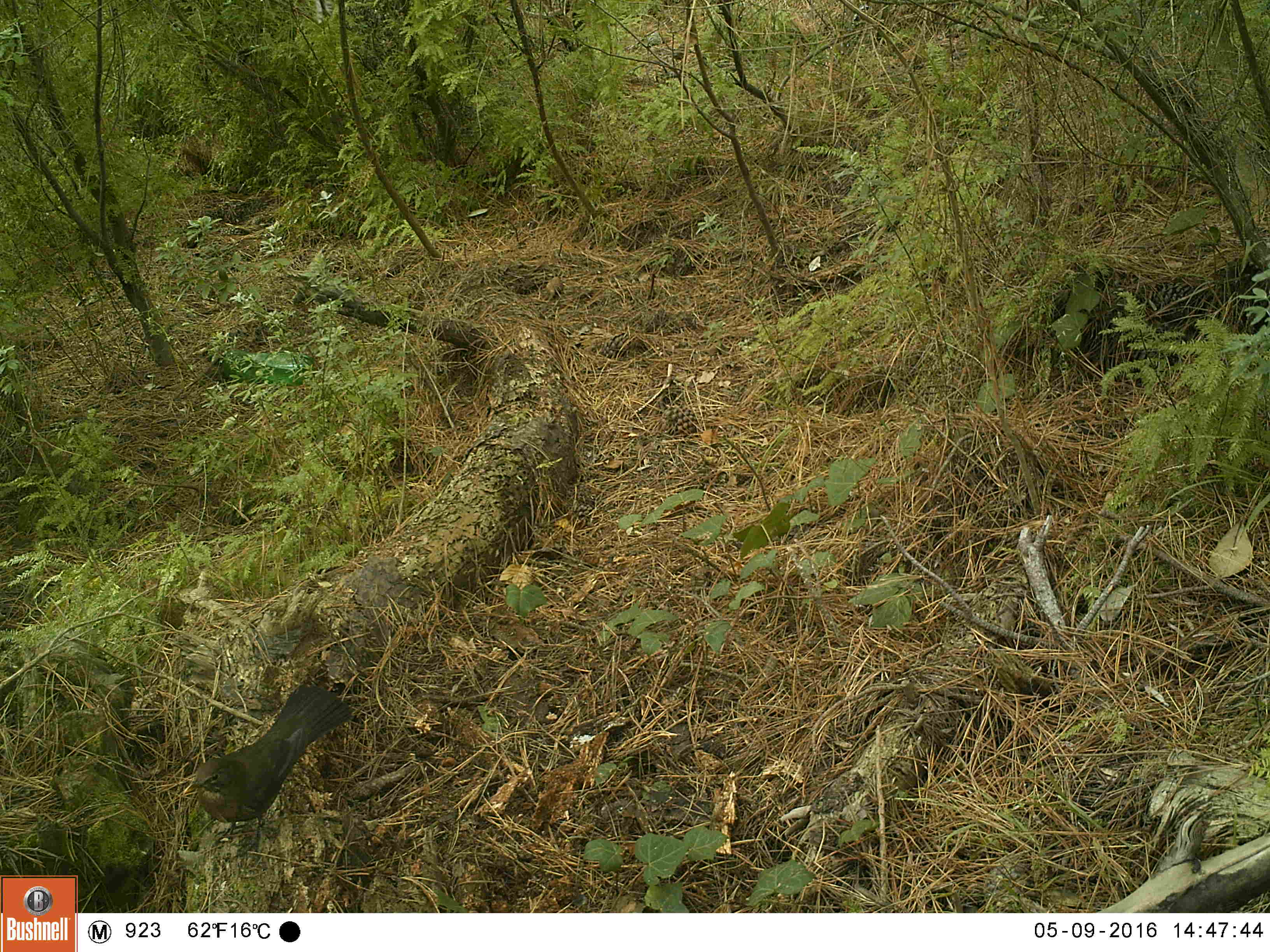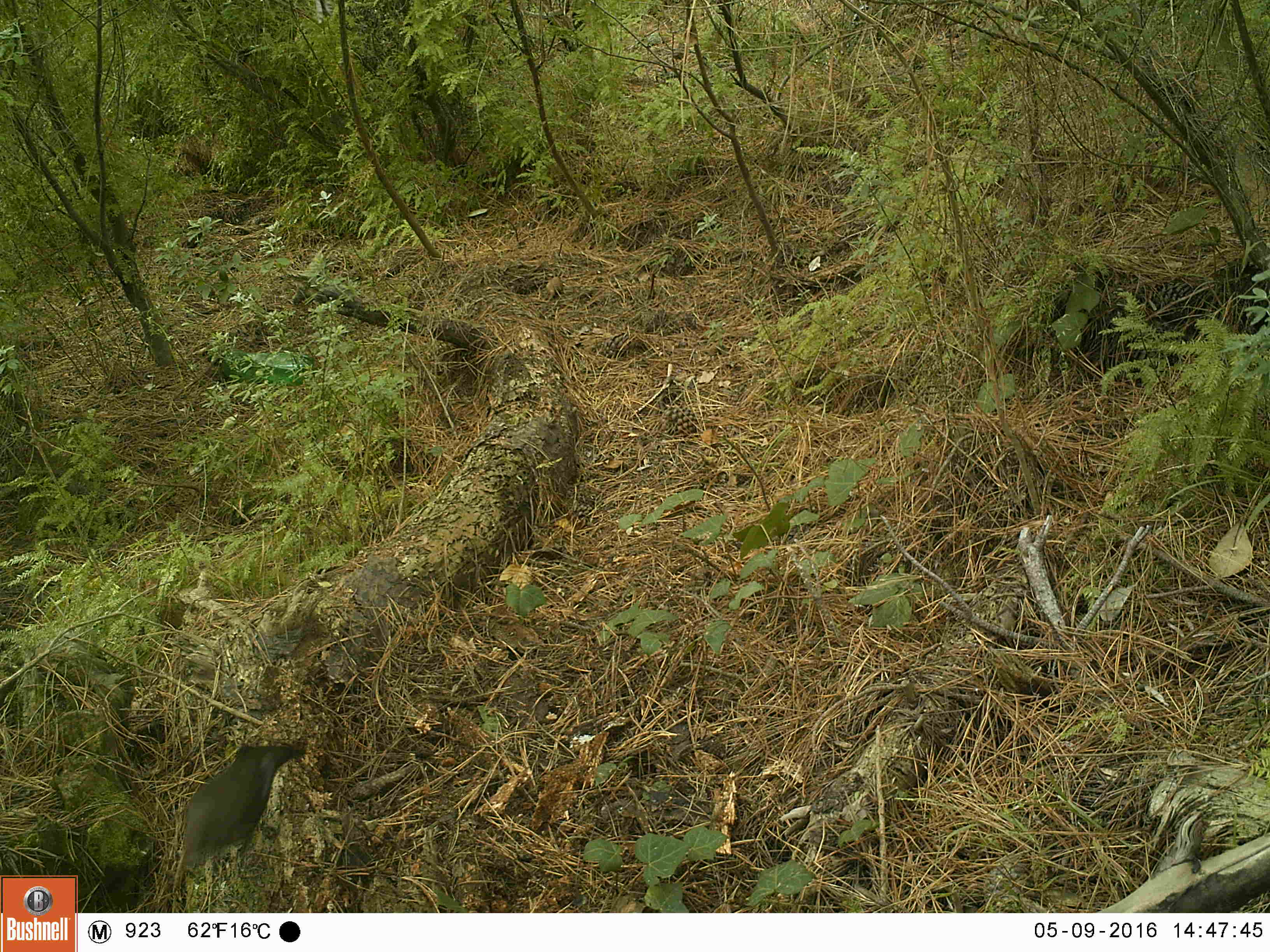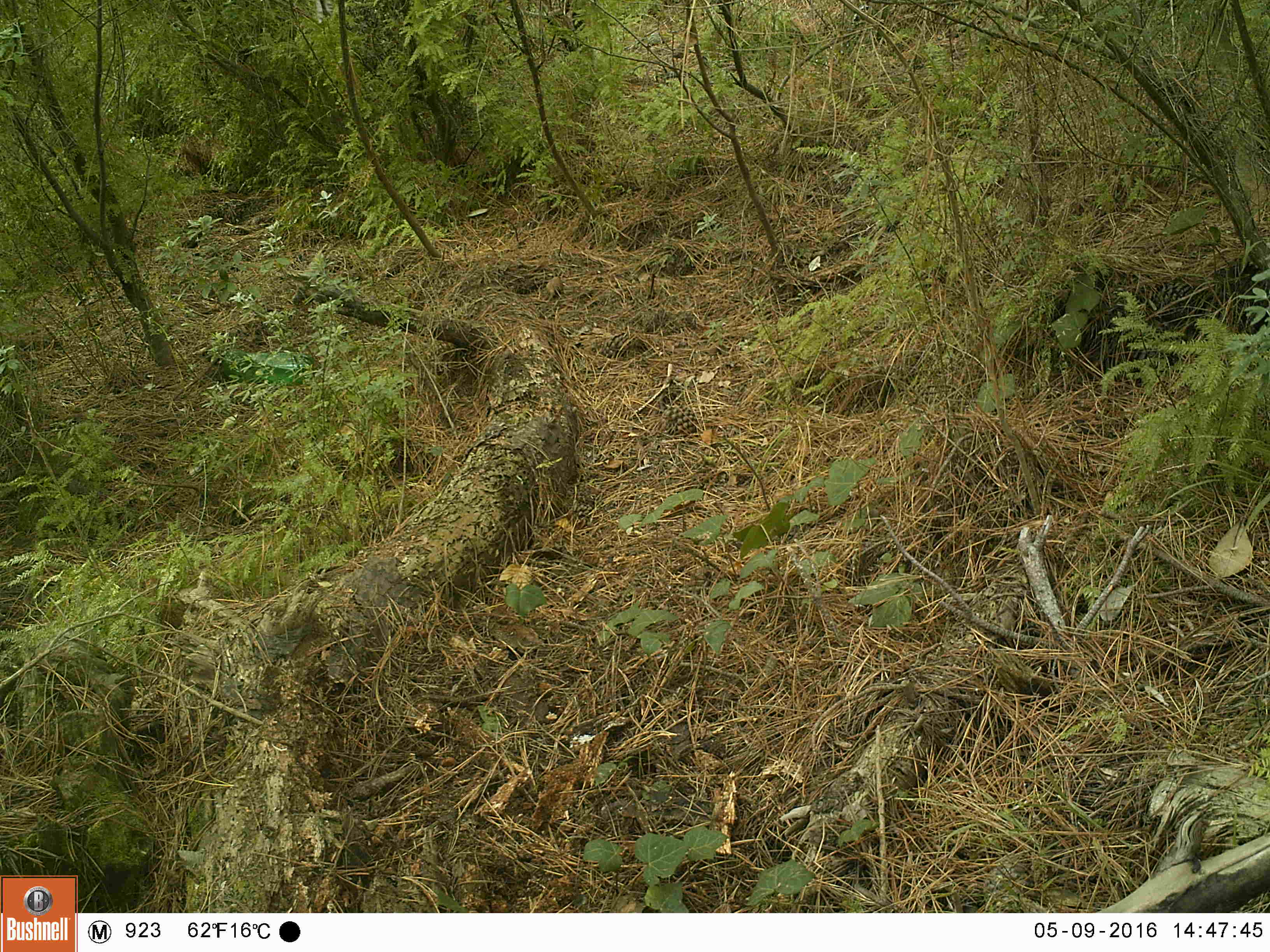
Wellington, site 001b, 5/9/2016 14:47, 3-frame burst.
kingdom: Animalia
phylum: Chordata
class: Aves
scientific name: Aves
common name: bird